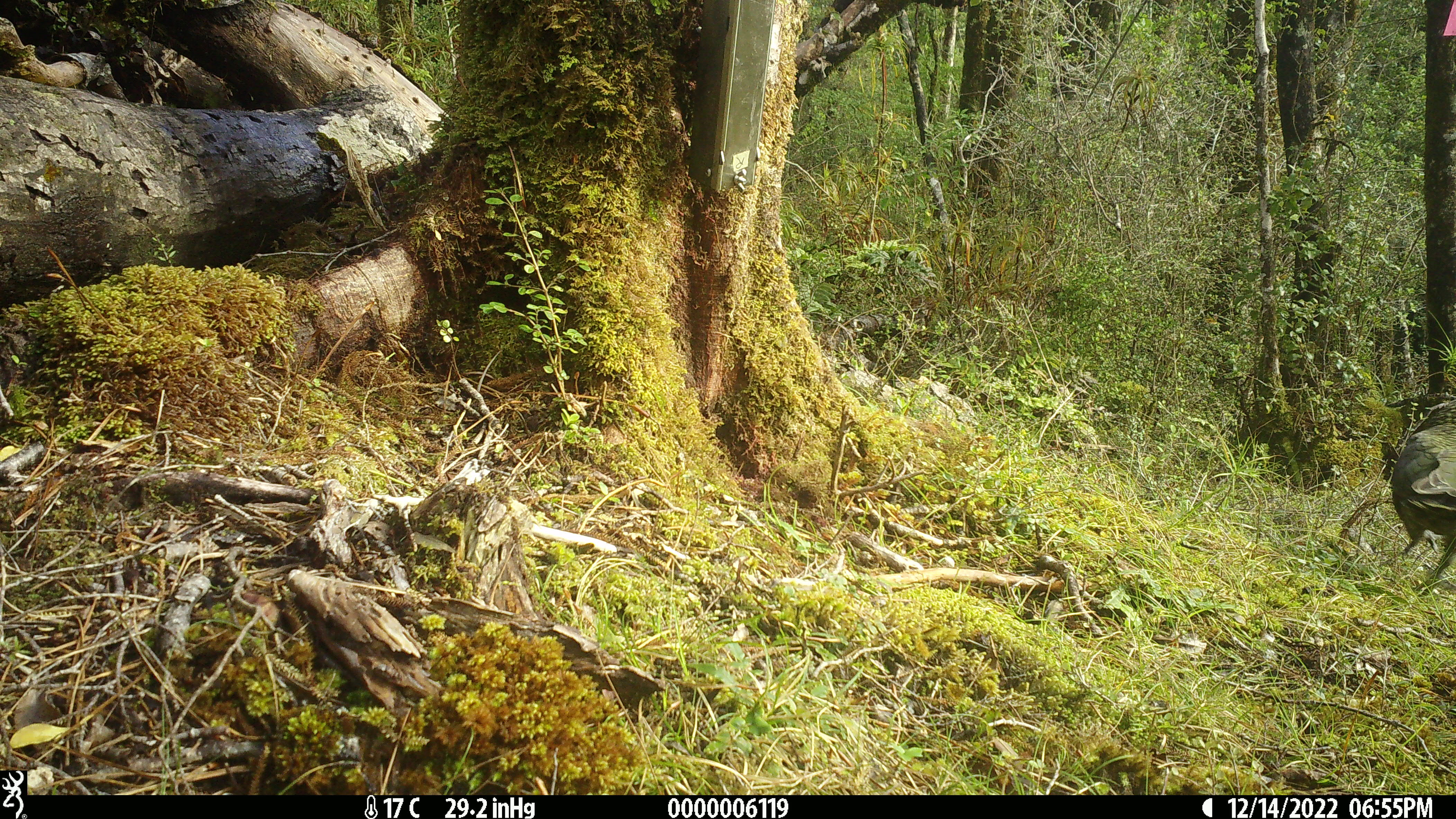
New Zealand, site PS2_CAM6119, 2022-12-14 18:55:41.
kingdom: Animalia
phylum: Chordata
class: Aves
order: Psittaciformes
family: Strigopidae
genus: Nestor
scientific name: Nestor notabilis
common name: kea